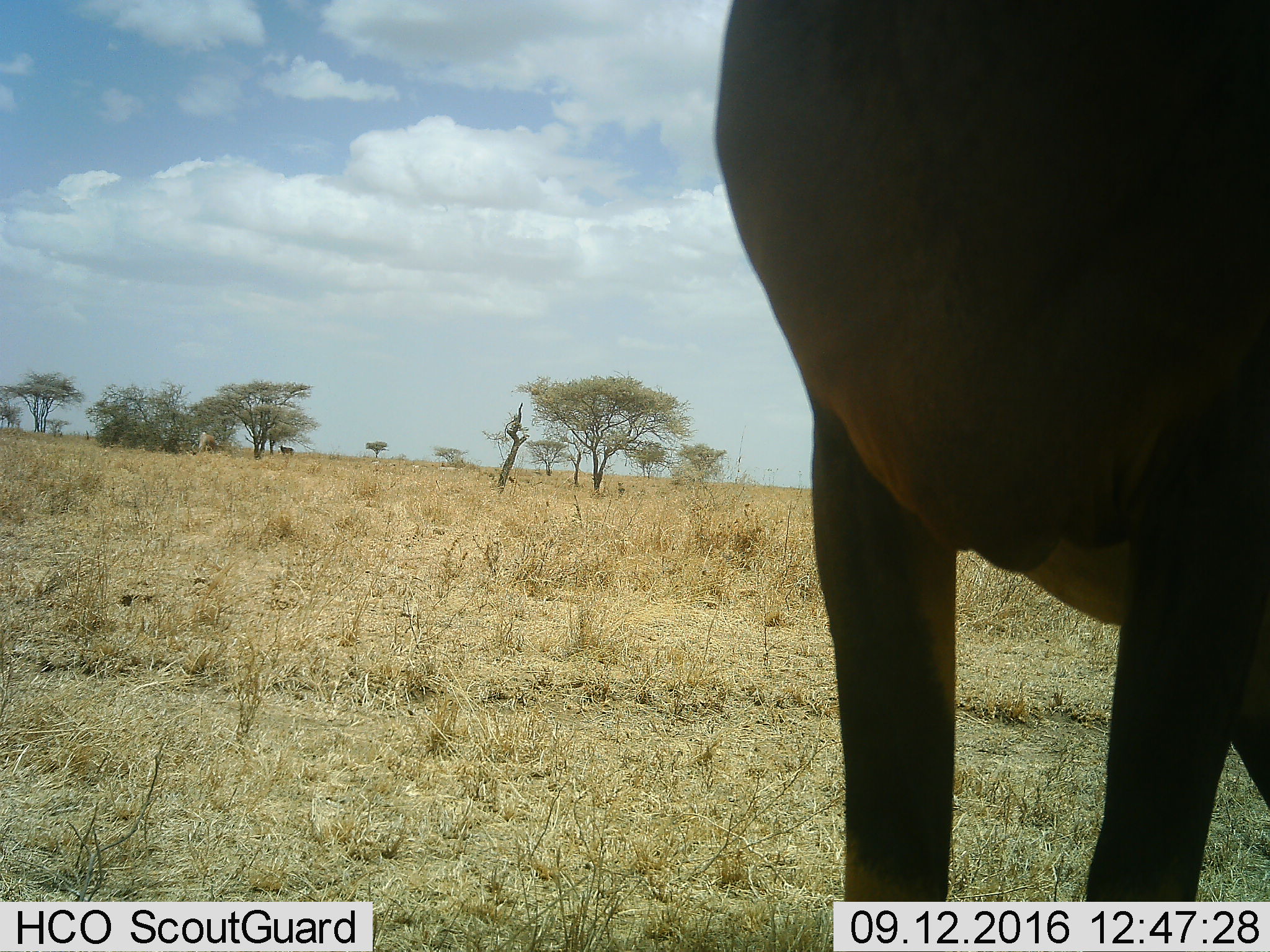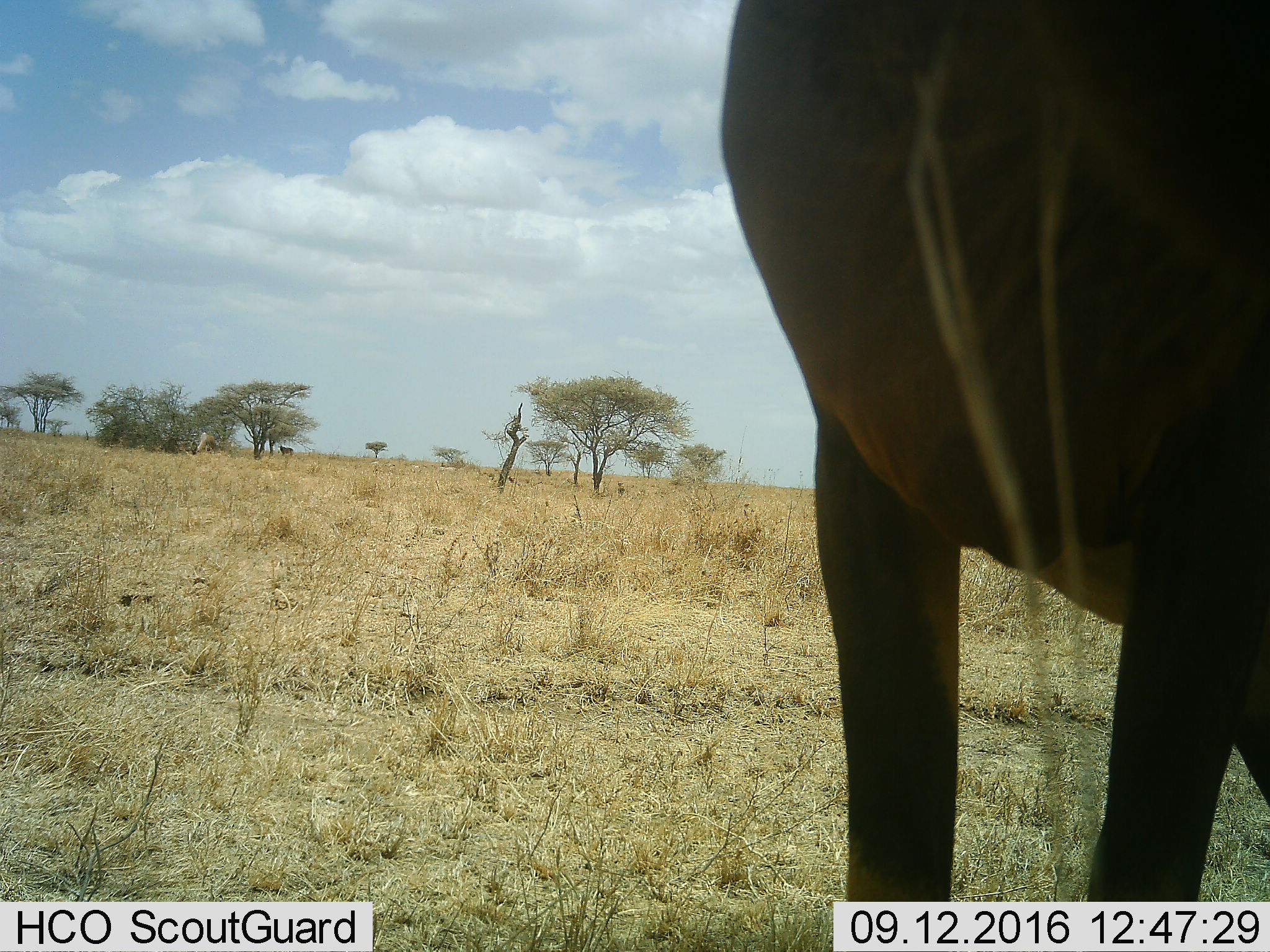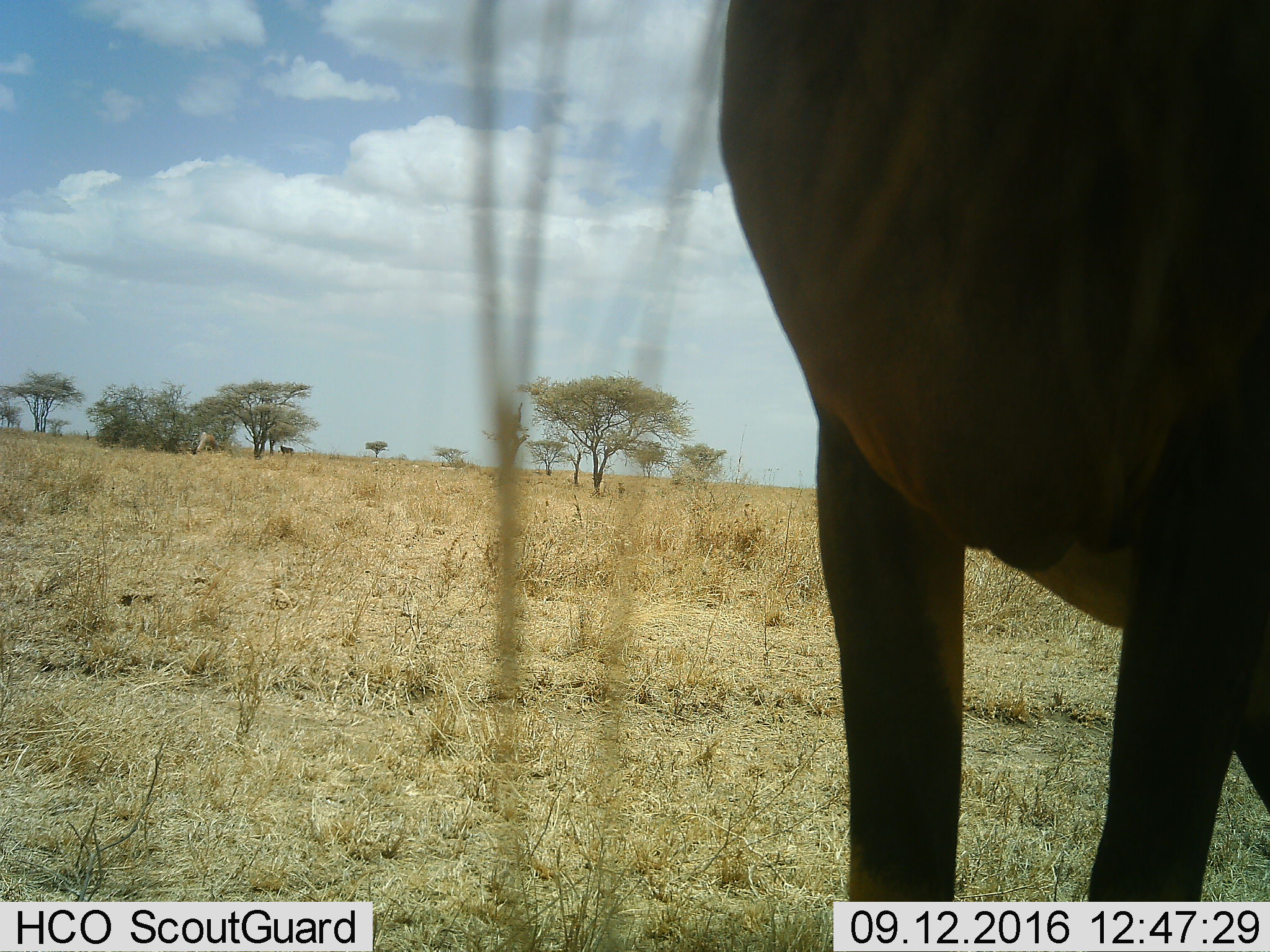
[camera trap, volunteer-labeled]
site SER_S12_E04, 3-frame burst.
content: unidentified animal